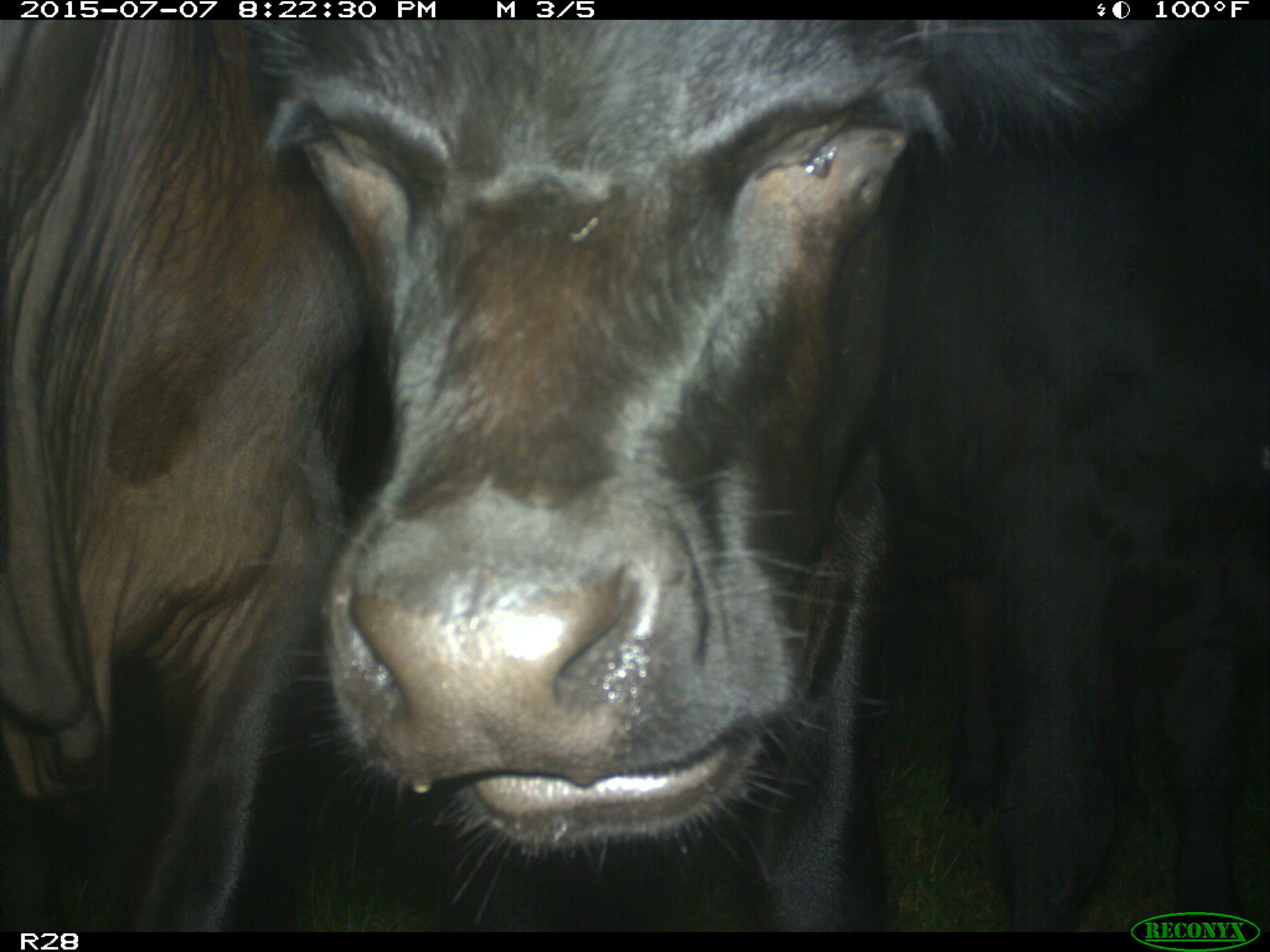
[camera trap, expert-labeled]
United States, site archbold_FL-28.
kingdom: Animalia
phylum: Chordata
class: Mammalia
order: Artiodactyla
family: Bovidae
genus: Bos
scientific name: Bos taurus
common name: domestic cow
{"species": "Bos taurus (domestic cow)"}